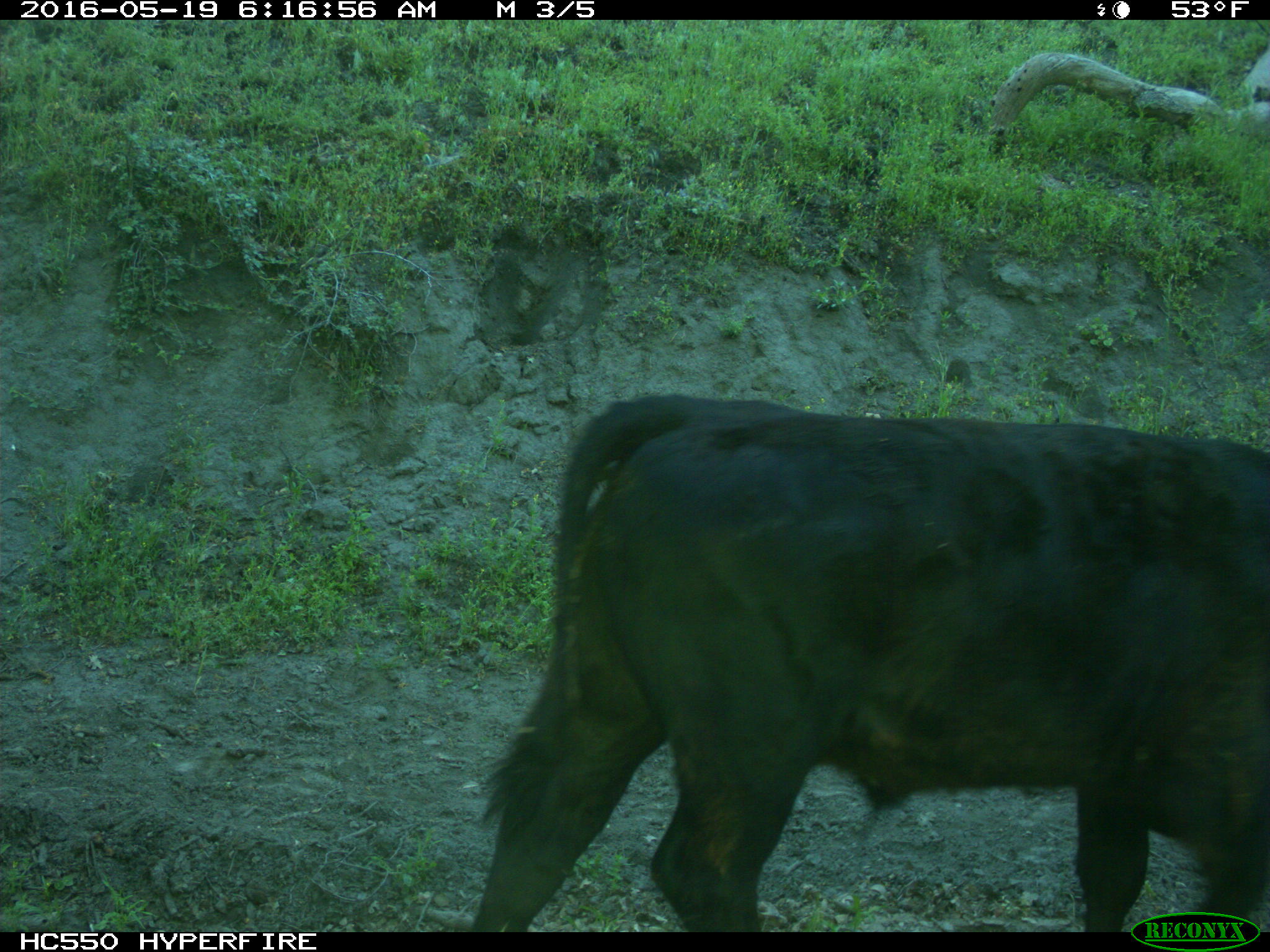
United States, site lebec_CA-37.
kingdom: Animalia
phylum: Chordata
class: Mammalia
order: Artiodactyla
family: Bovidae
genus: Bos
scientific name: Bos taurus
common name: domestic cow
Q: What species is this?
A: Bos taurus (domestic cow).